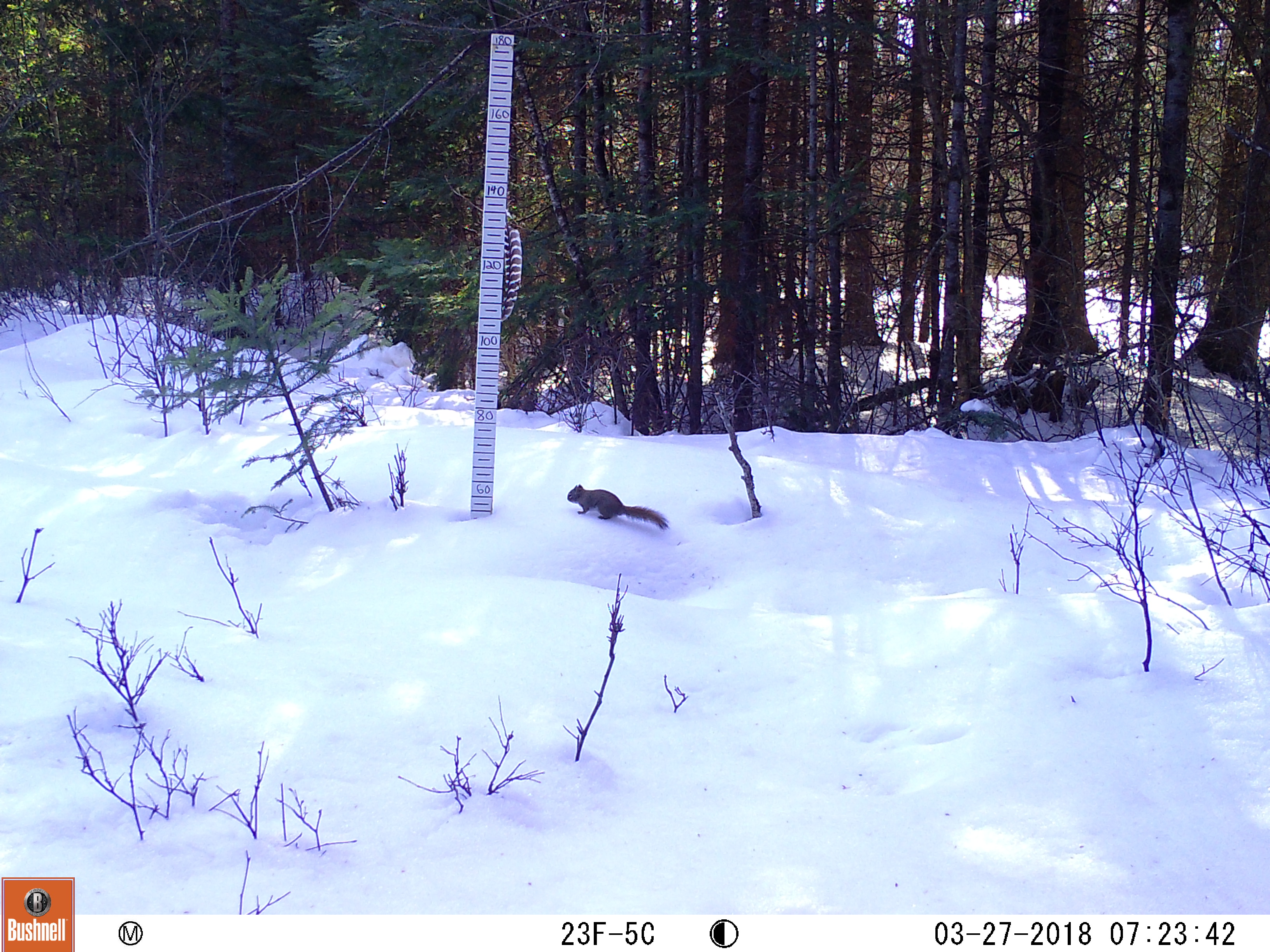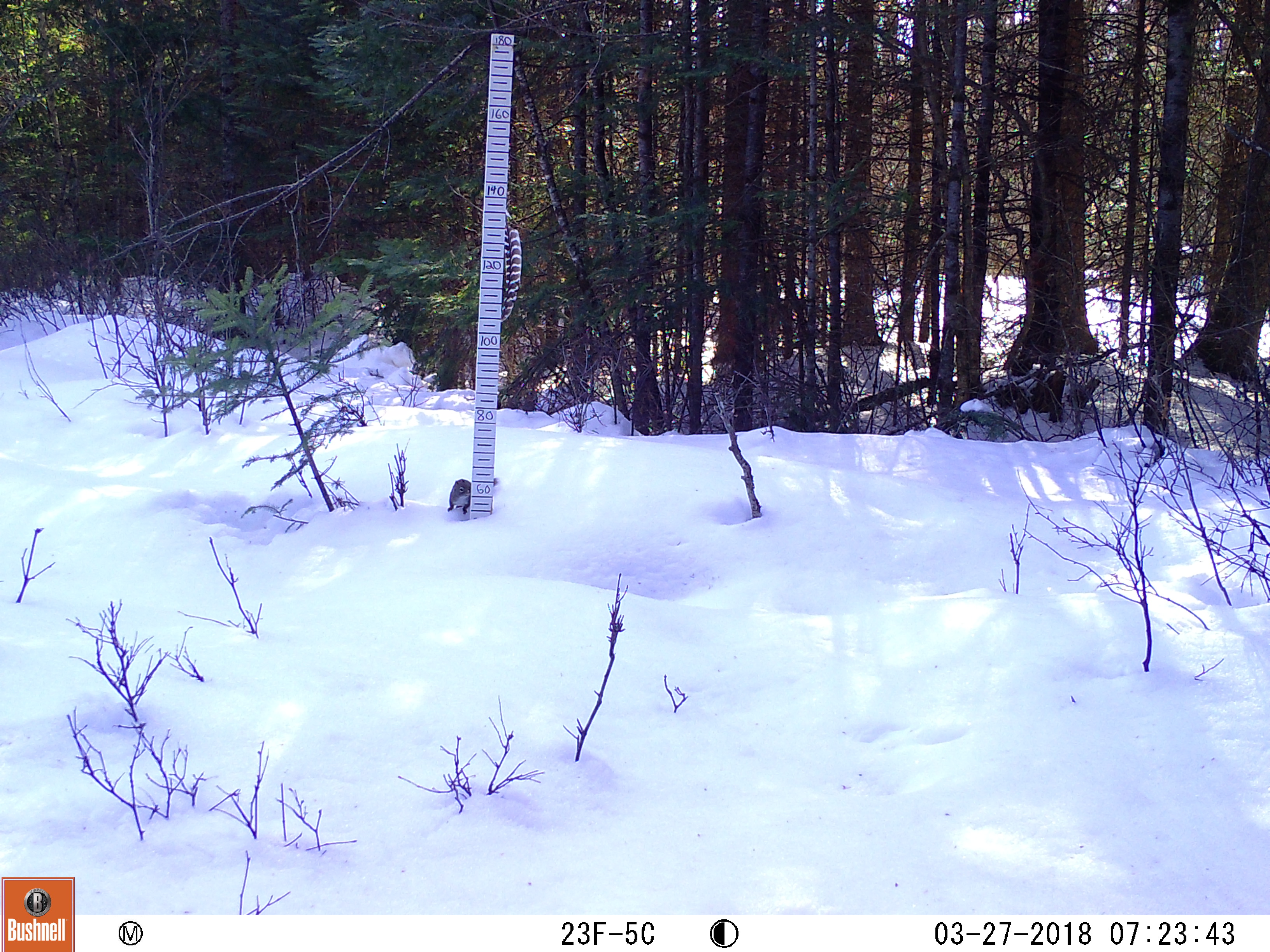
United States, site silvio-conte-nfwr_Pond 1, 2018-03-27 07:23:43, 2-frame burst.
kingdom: Animalia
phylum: Chordata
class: Mammalia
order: Rodentia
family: Sciuridae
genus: Tamiasciurus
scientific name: Tamiasciurus hudsonicus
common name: red squirrel